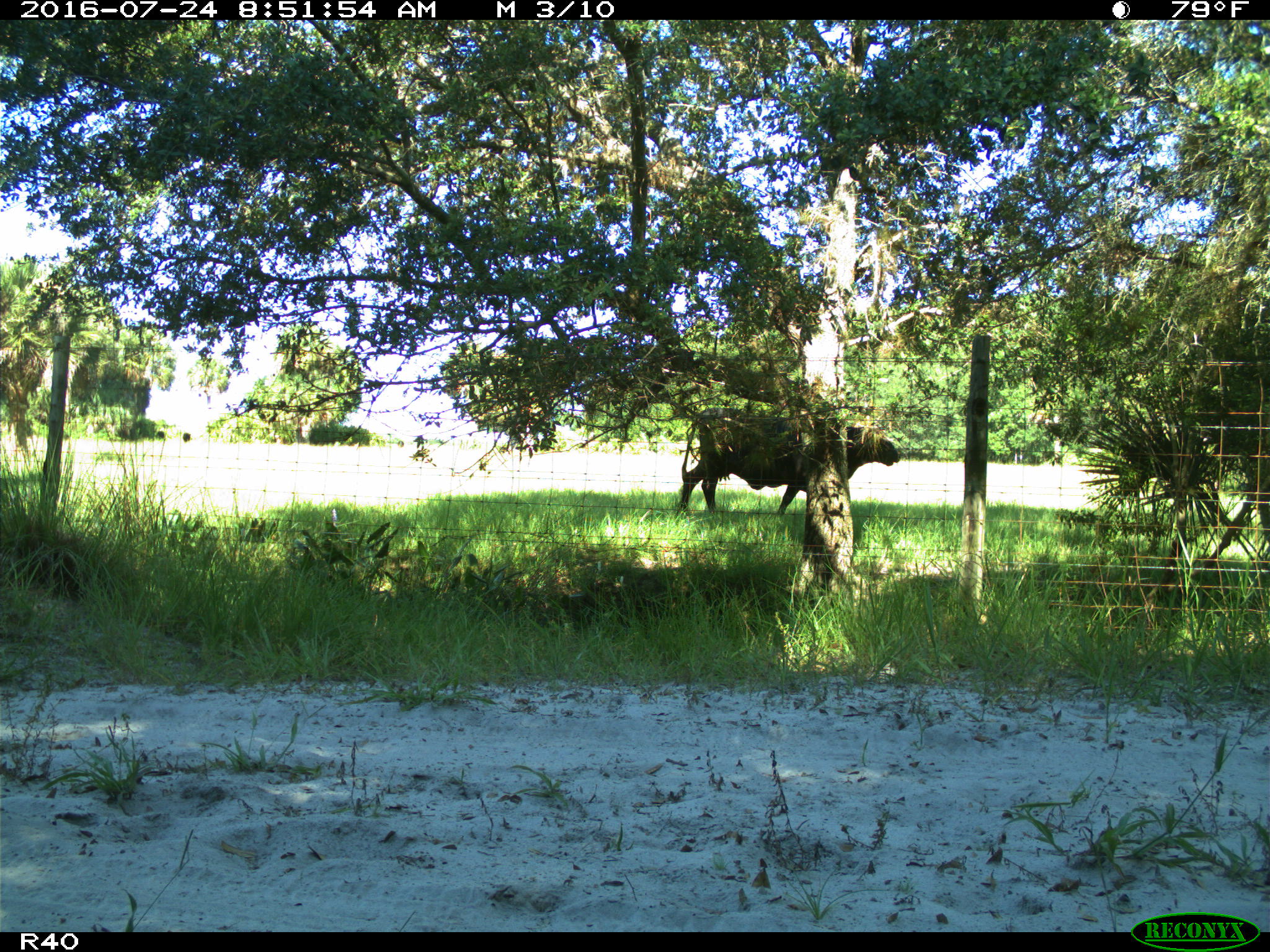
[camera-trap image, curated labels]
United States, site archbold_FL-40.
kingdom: Animalia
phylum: Chordata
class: Mammalia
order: Artiodactyla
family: Bovidae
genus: Bos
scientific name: Bos taurus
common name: domestic cow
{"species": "Bos taurus (domestic cow)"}